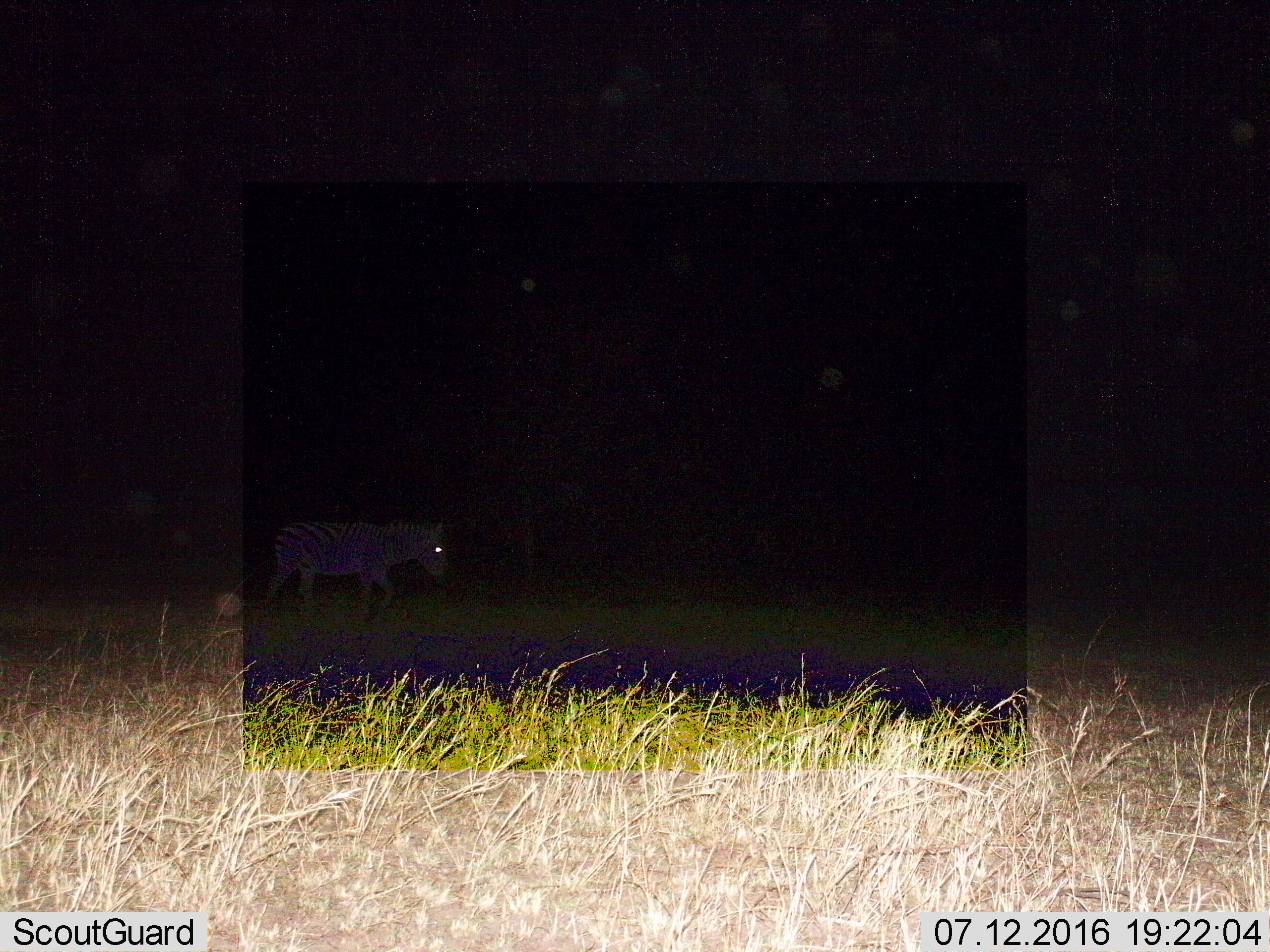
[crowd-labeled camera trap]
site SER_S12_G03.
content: unidentified animal